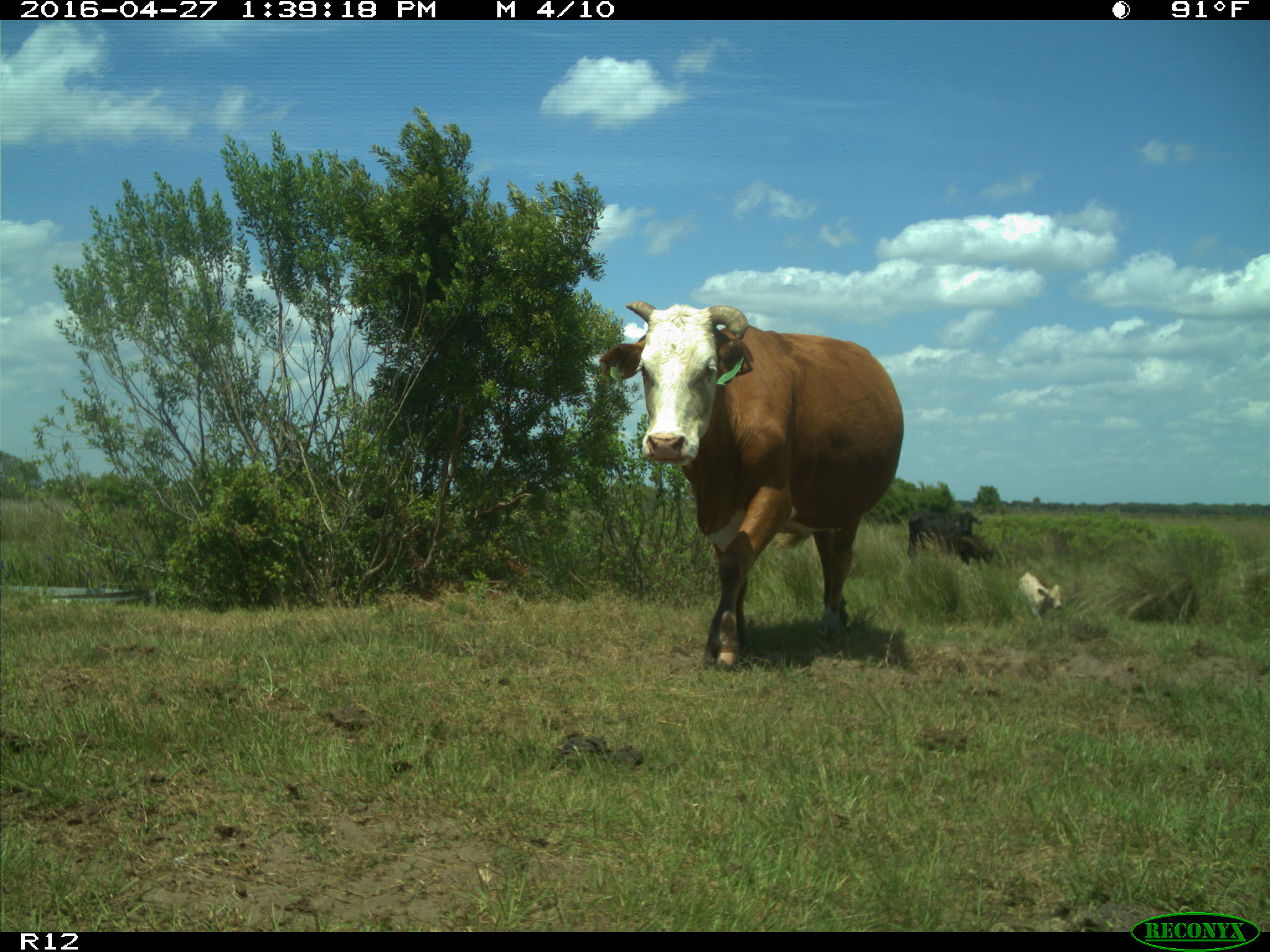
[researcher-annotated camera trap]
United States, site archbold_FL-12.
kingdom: Animalia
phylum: Chordata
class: Mammalia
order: Artiodactyla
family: Bovidae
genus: Bos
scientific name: Bos taurus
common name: domestic cow